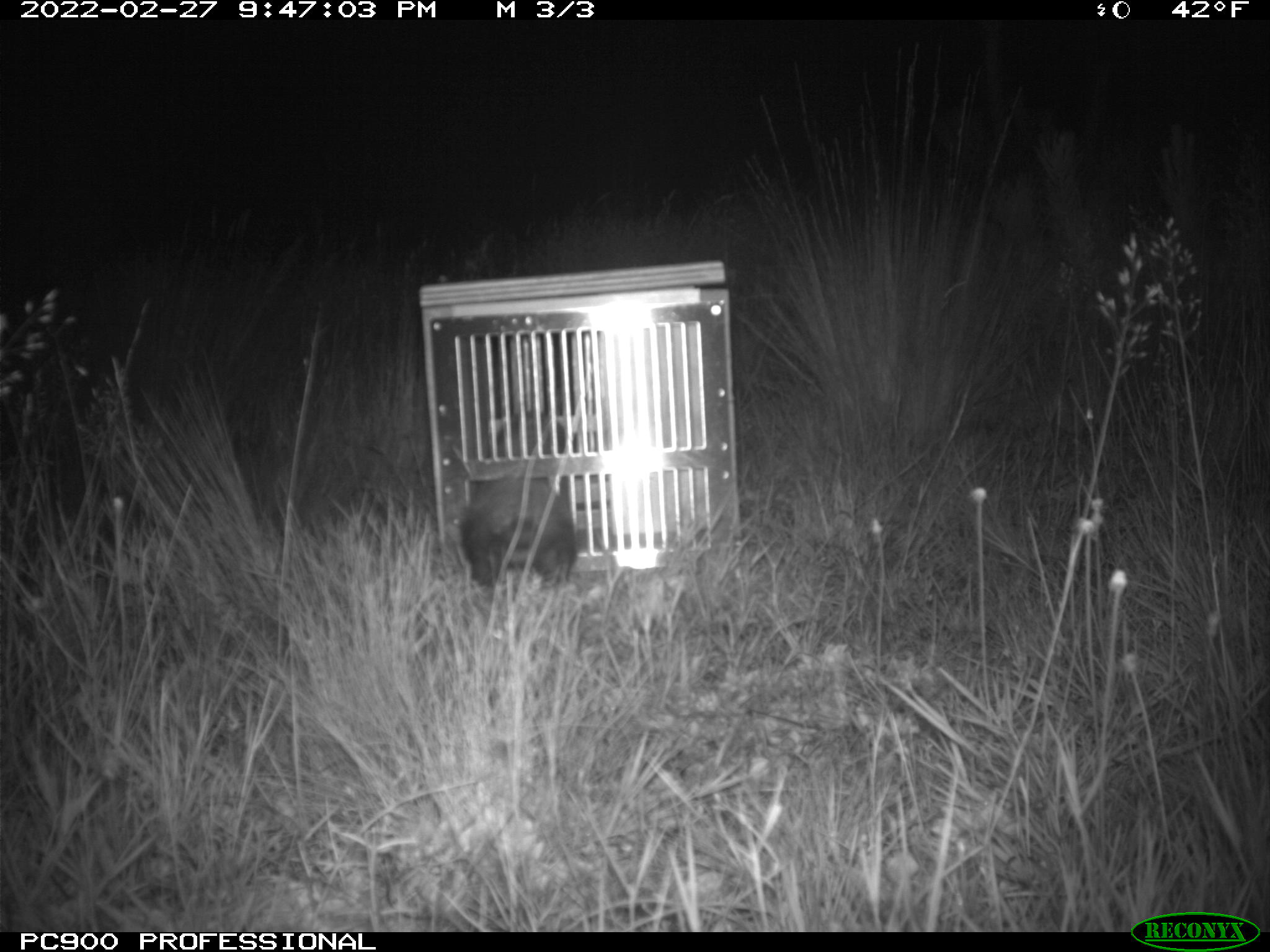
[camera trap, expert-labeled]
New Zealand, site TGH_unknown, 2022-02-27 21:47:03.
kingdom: Animalia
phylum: Chordata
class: Mammalia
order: Carnivora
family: Mustelidae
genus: Mustela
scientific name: Mustela furo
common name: ferret